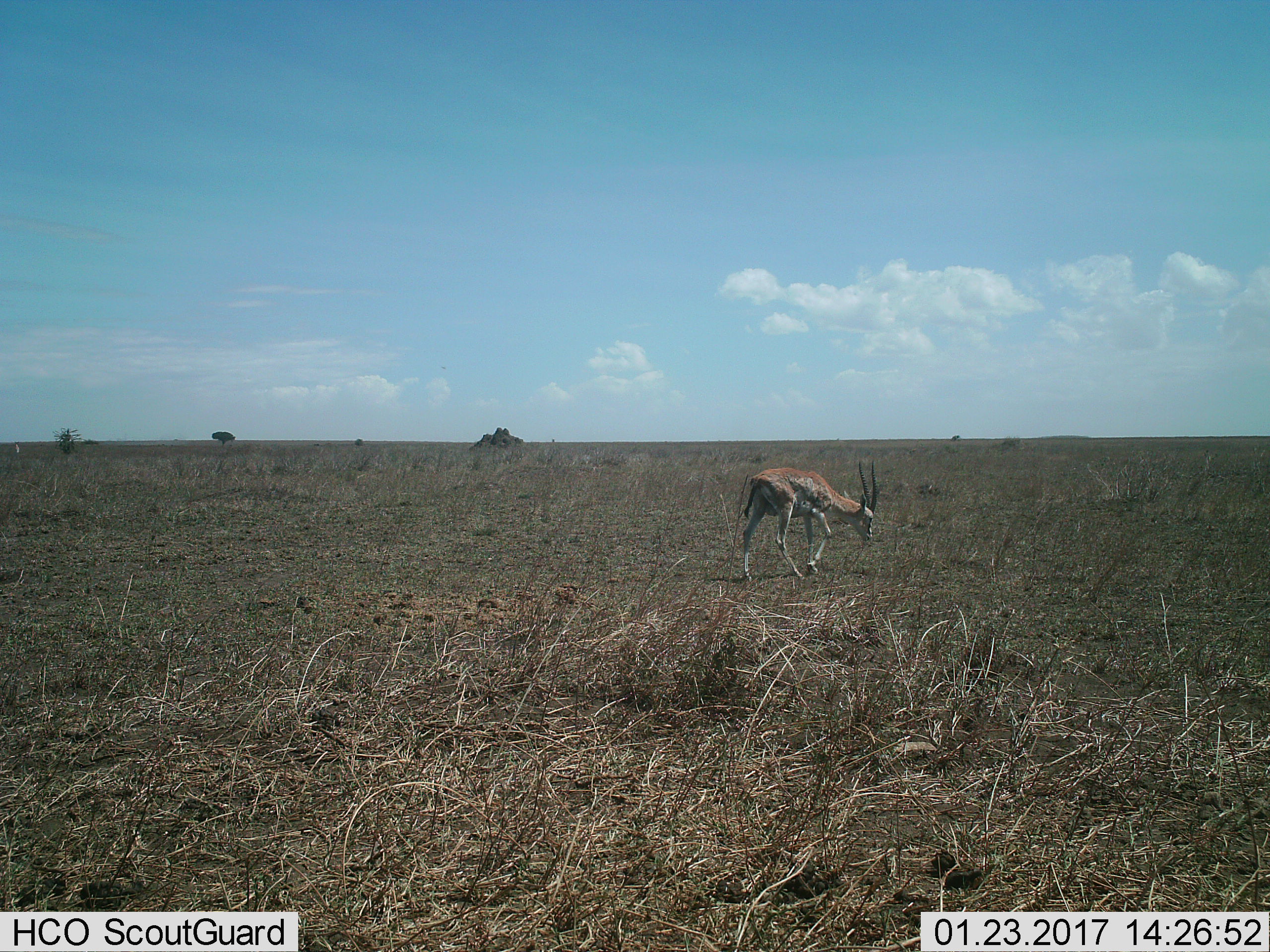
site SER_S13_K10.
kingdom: Animalia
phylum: Chordata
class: Mammalia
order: Artiodactyla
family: Bovidae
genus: Nanger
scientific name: Nanger granti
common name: grant's gazelle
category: gazellegrants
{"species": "gazellegrants (grant's gazelle) (Nanger granti)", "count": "1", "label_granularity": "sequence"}